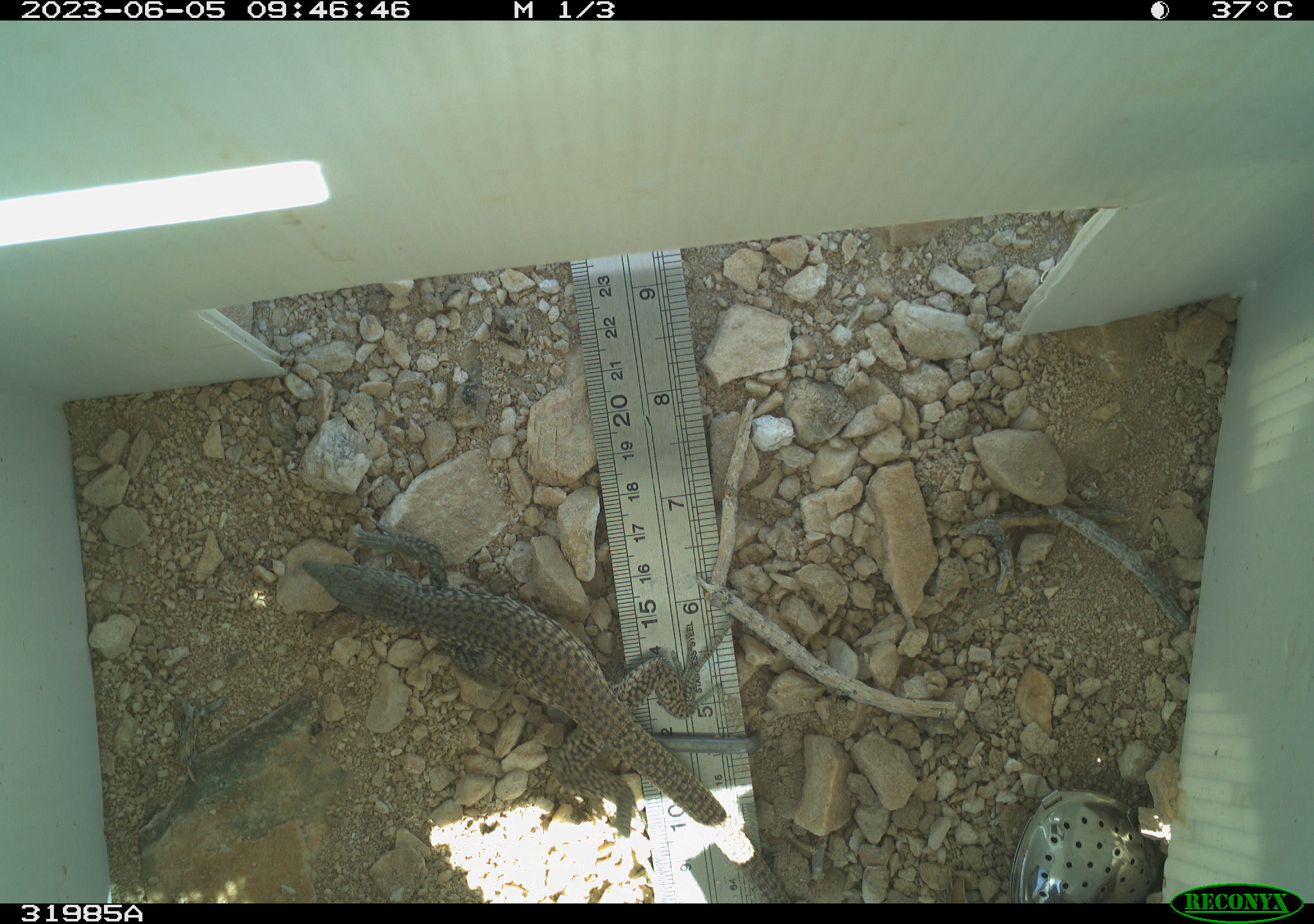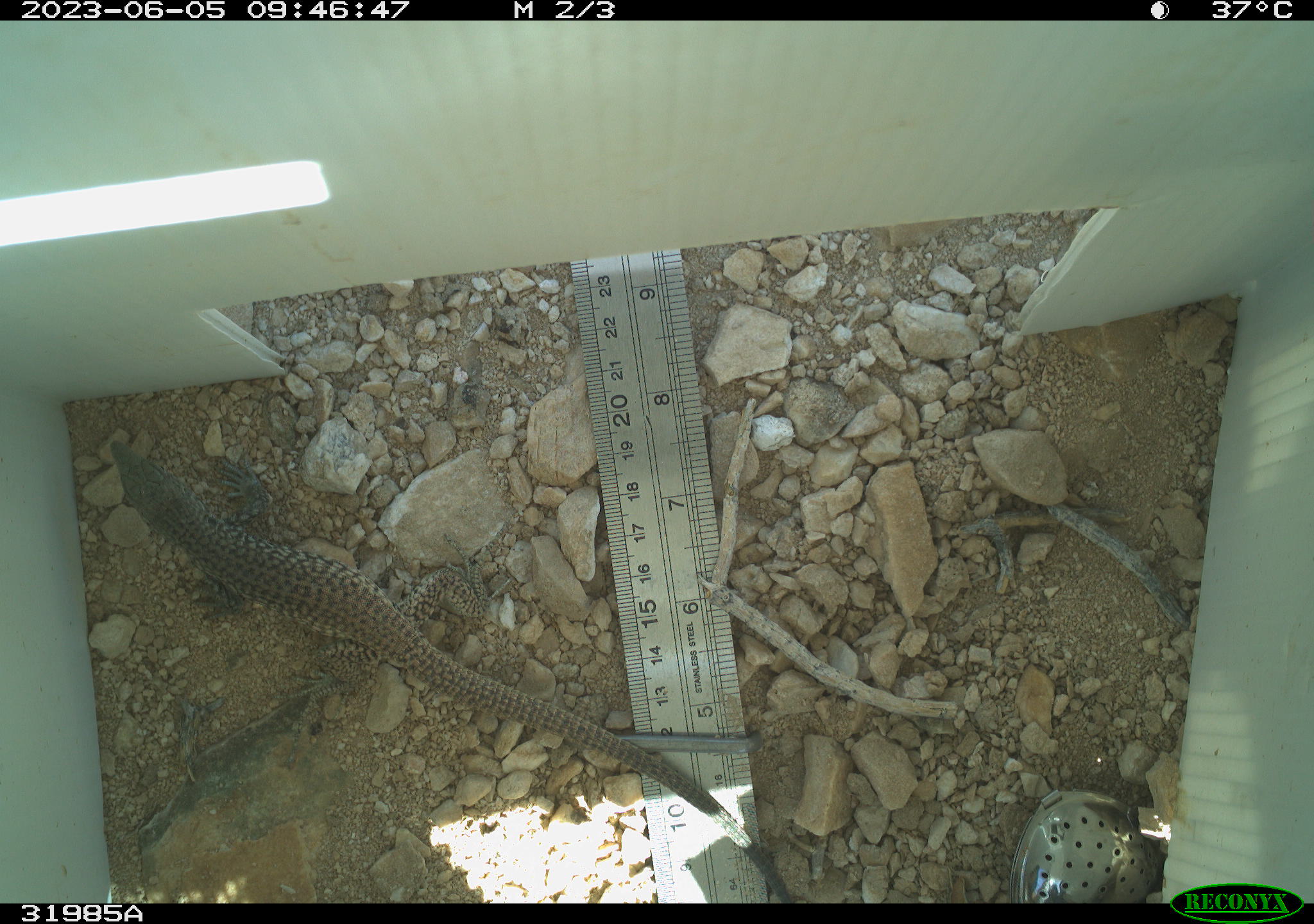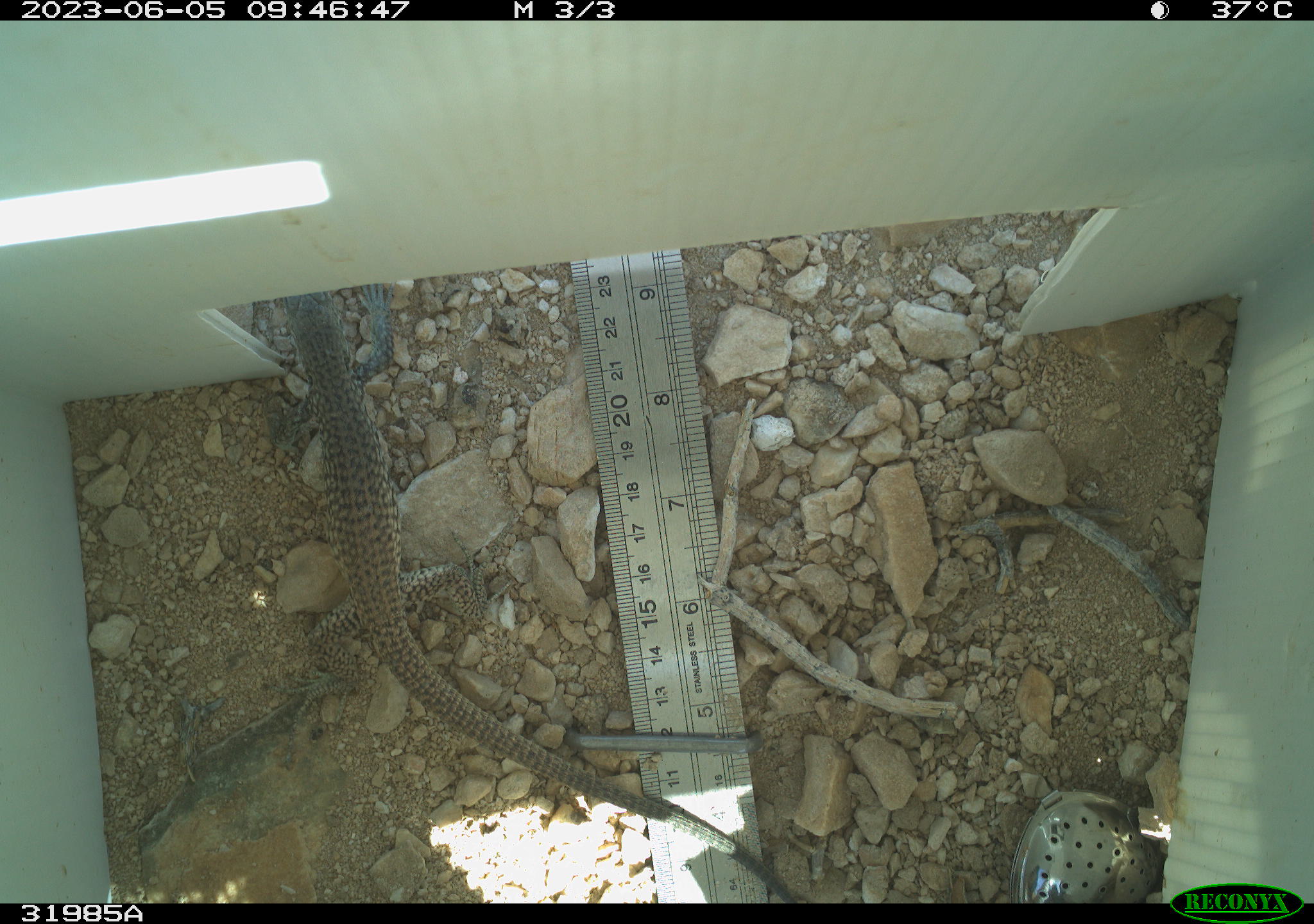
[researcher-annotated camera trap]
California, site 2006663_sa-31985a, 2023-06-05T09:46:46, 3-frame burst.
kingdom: Animalia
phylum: Chordata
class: Reptilia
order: Squamata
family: Teiidae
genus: Aspidoscelis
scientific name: Aspidoscelis tigris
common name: western whiptail